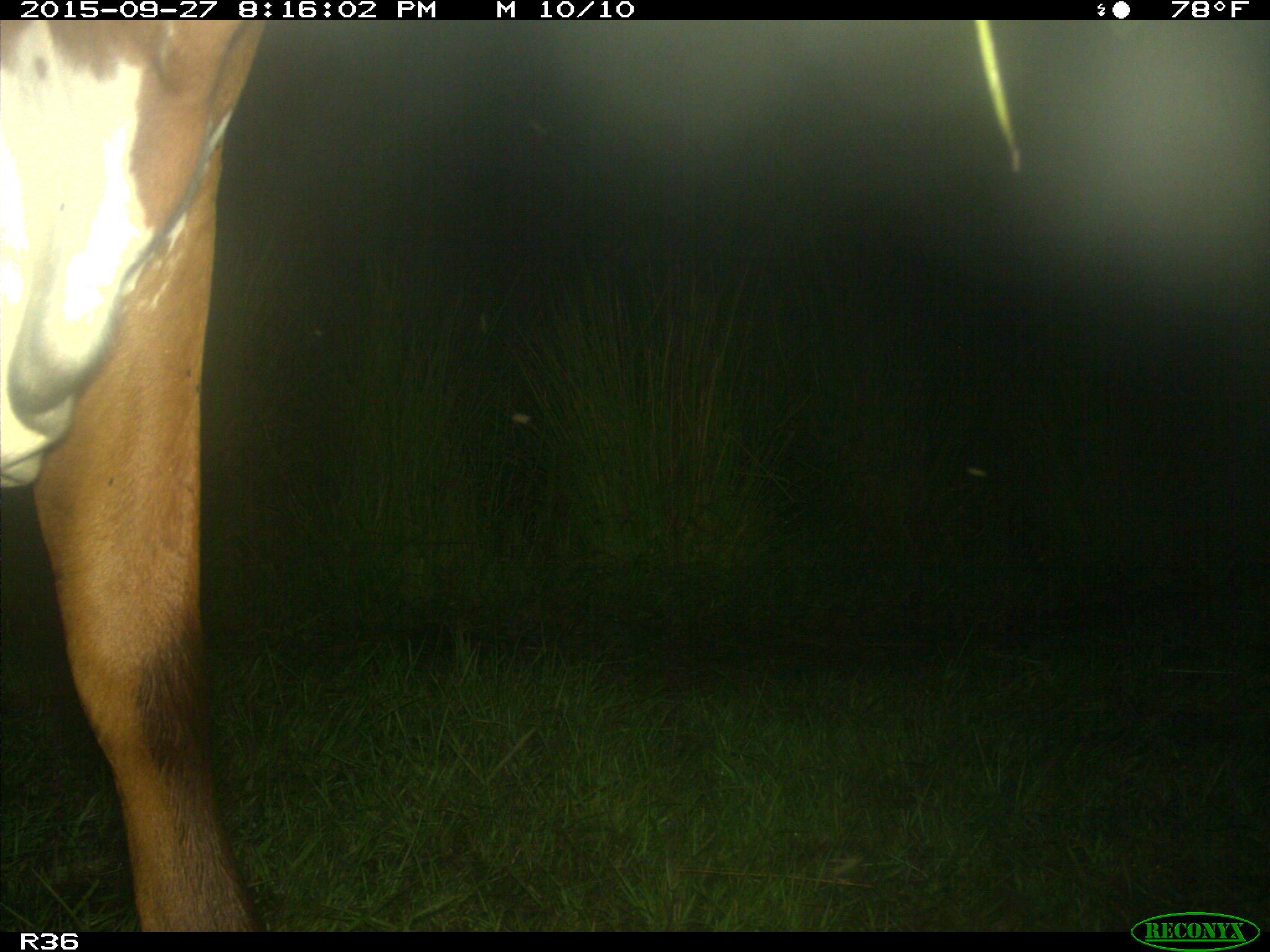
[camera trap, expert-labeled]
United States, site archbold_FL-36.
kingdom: Animalia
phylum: Chordata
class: Mammalia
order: Artiodactyla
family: Bovidae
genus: Bos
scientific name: Bos taurus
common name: domestic cow